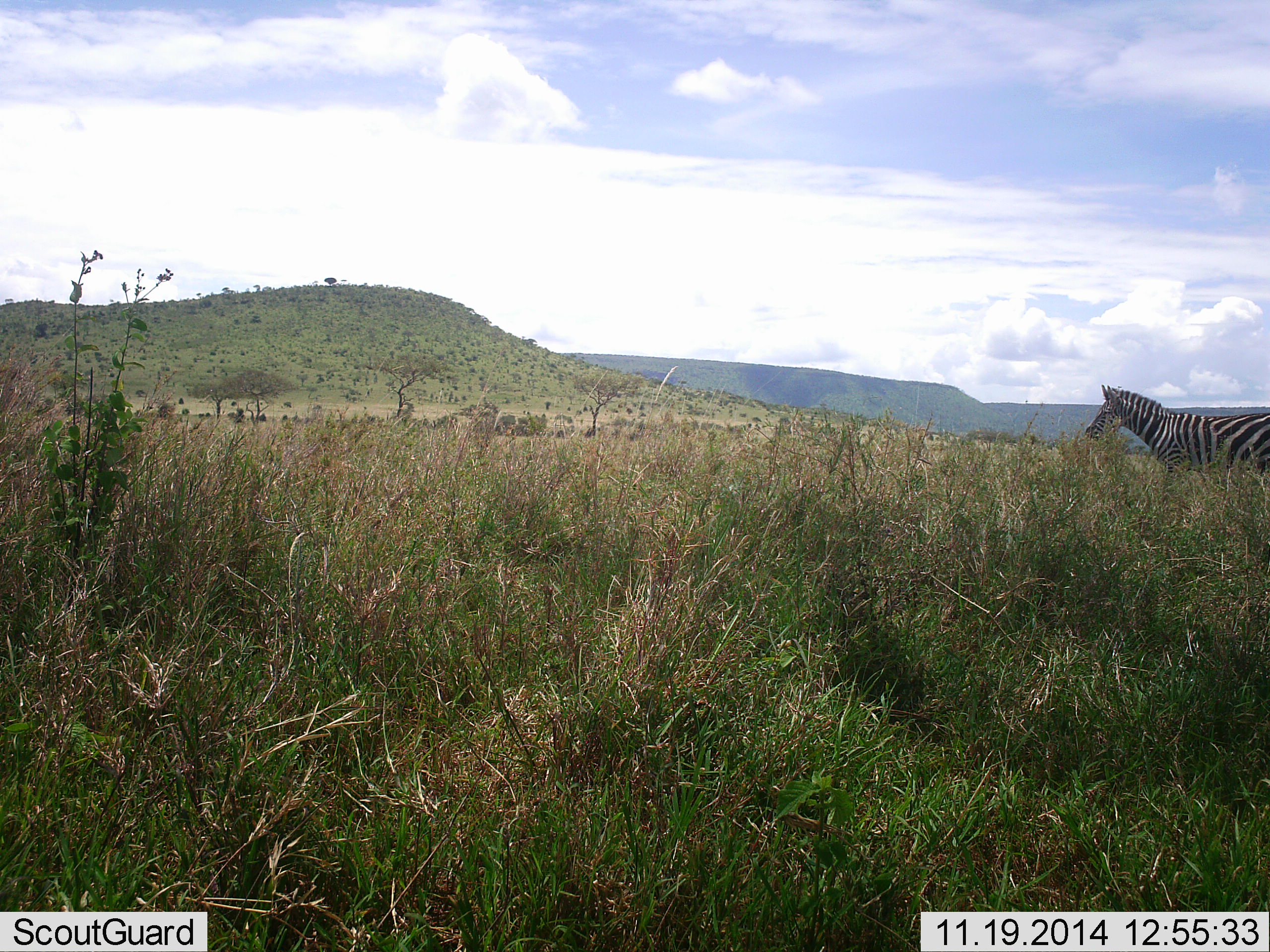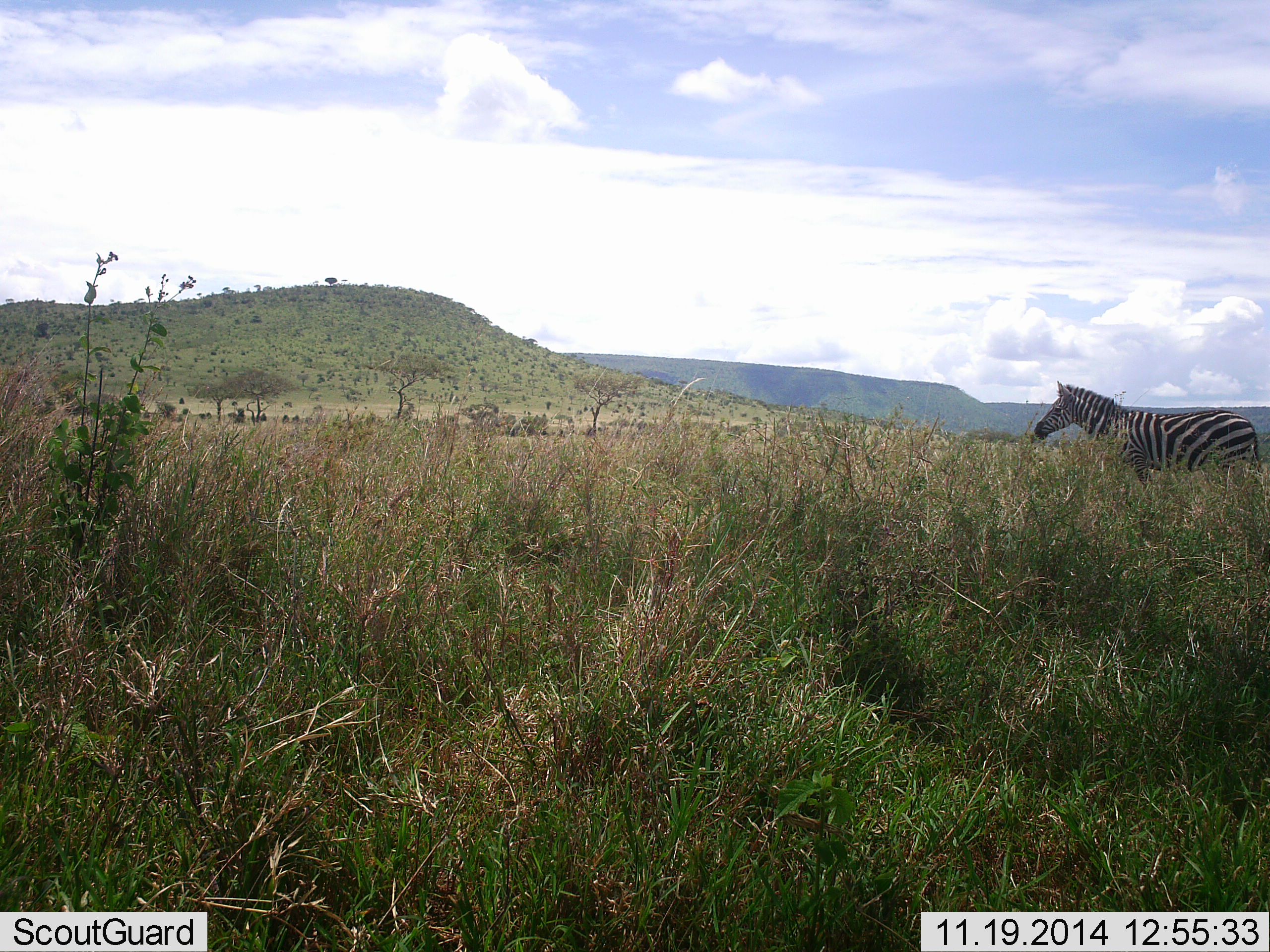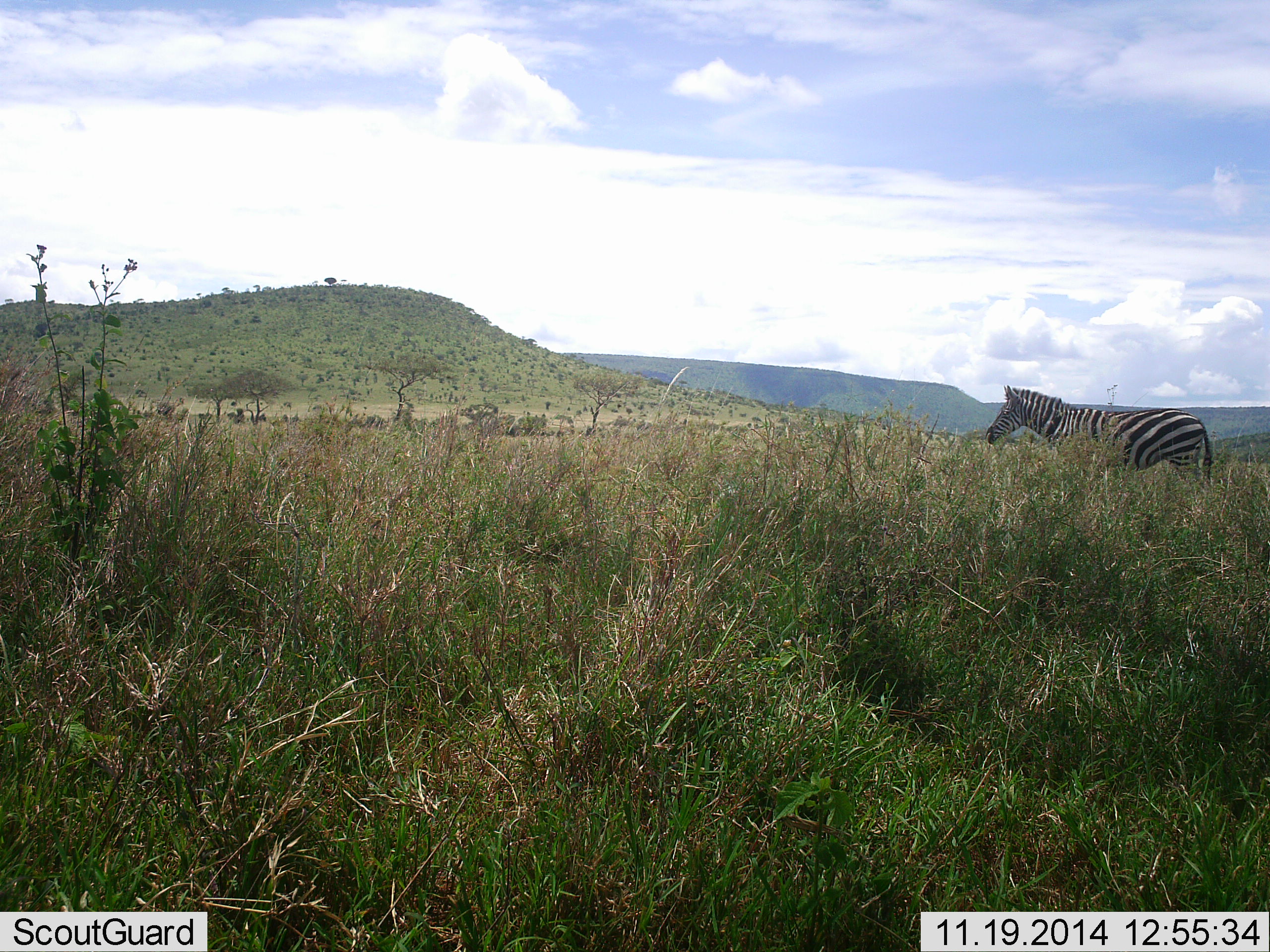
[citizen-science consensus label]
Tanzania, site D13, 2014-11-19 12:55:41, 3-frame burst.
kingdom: Animalia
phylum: Chordata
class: Mammalia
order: Perissodactyla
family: Equidae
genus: Equus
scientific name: Equus quagga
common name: plains zebra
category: zebra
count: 1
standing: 10%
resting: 0%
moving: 90%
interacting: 0%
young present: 0%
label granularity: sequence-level